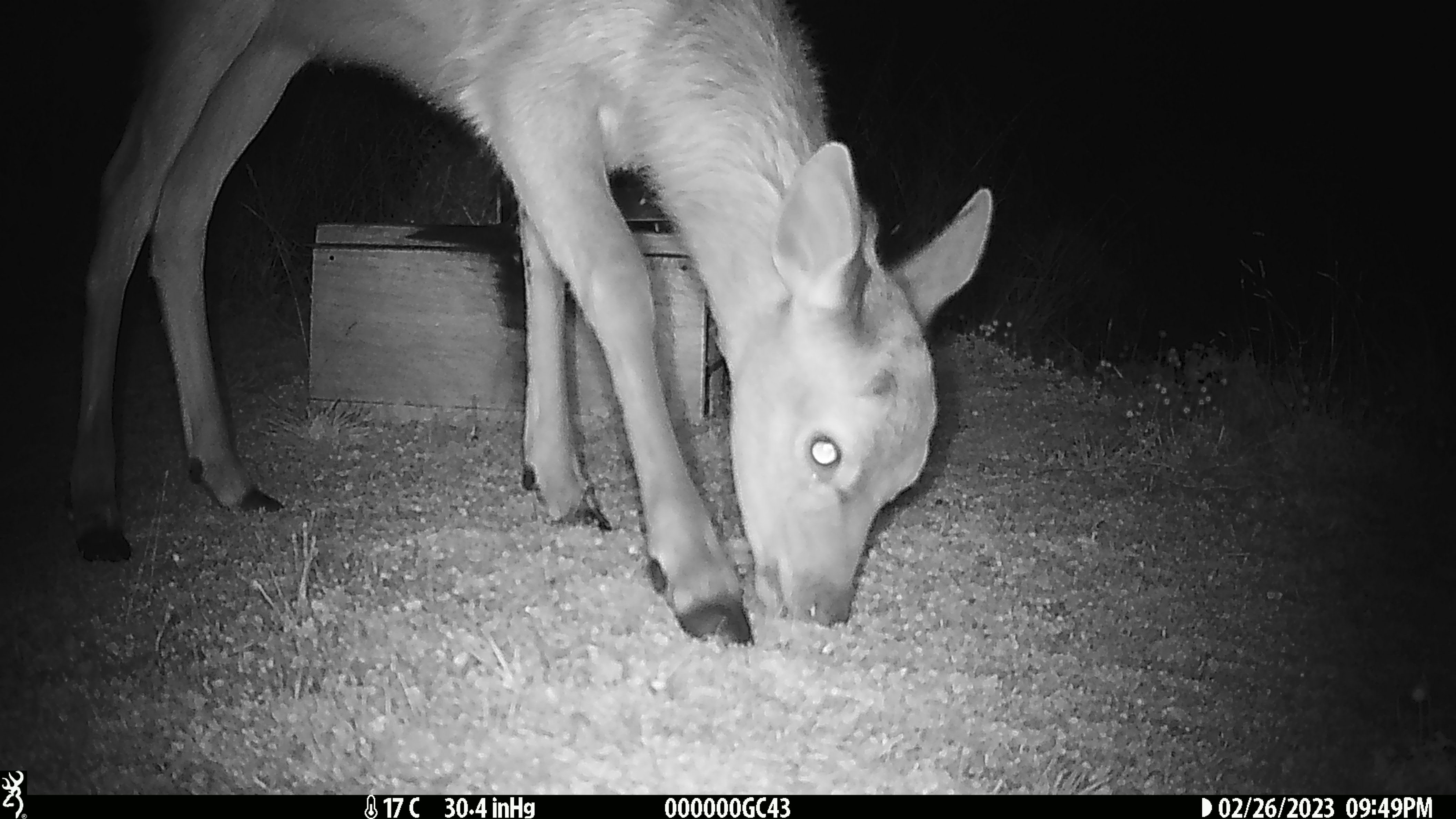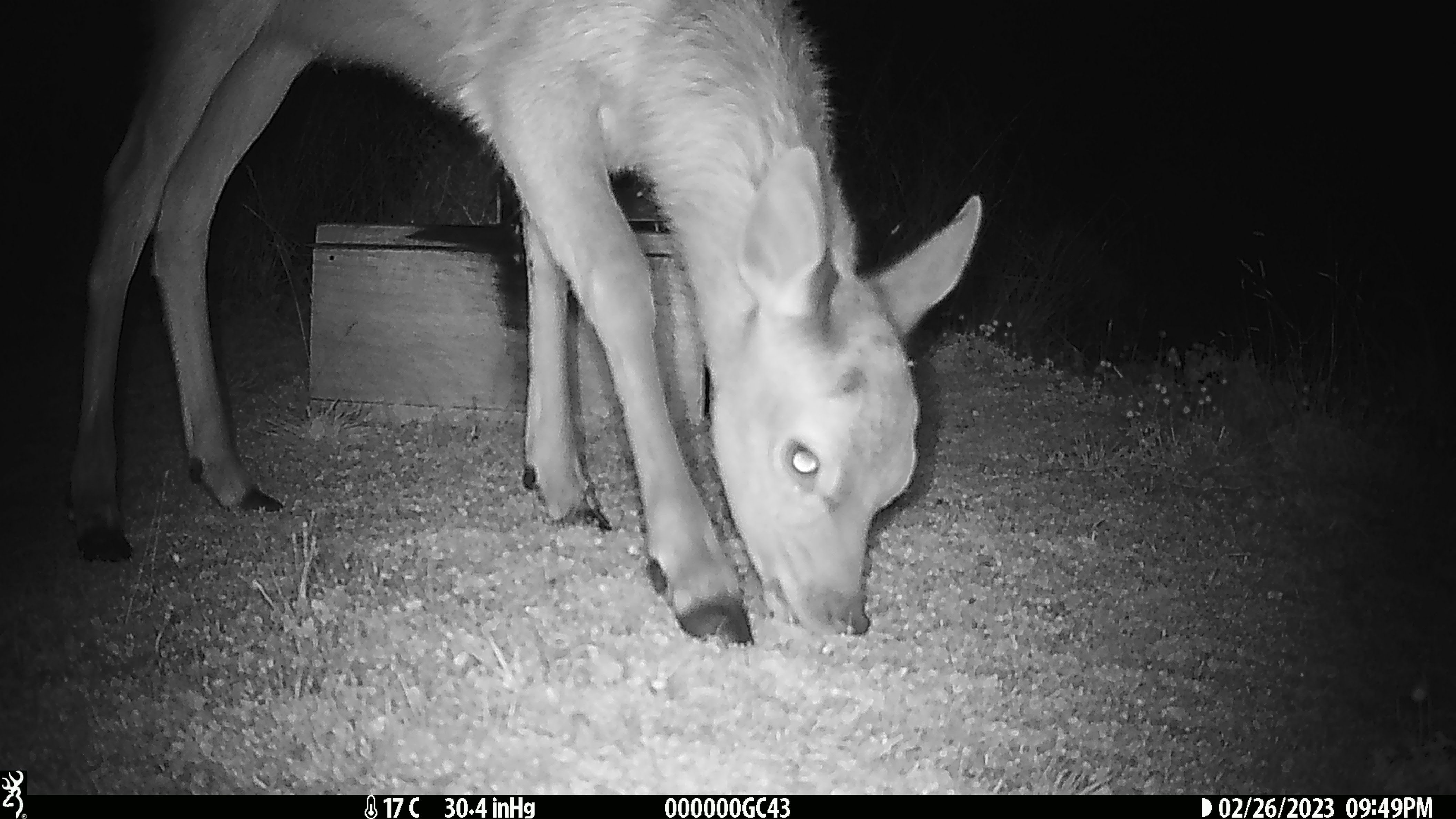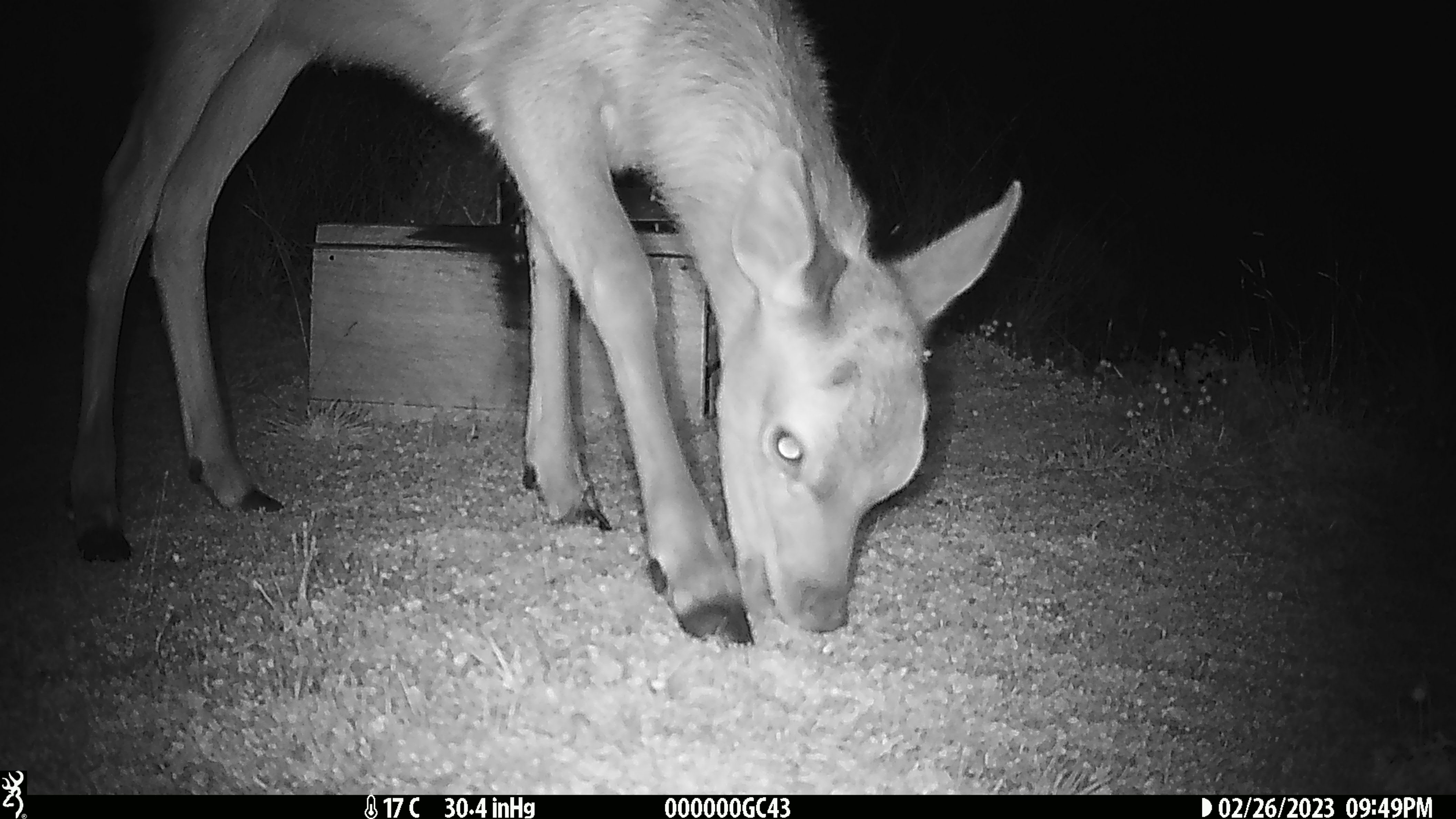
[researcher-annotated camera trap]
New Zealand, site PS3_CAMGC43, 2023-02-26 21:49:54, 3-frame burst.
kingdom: Animalia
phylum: Chordata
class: Mammalia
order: Artiodactyla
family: Cervidae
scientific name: Cervidae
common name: deer